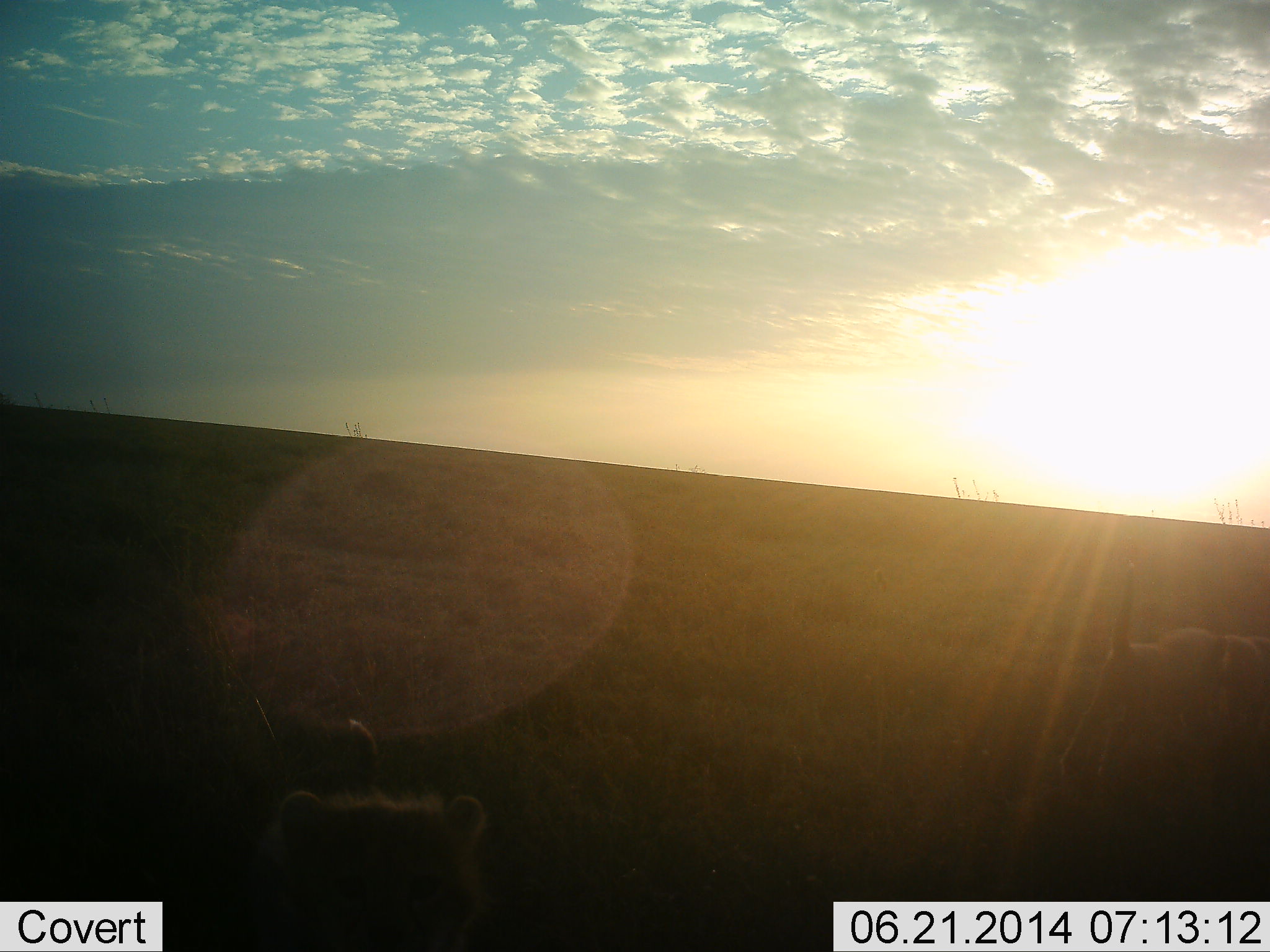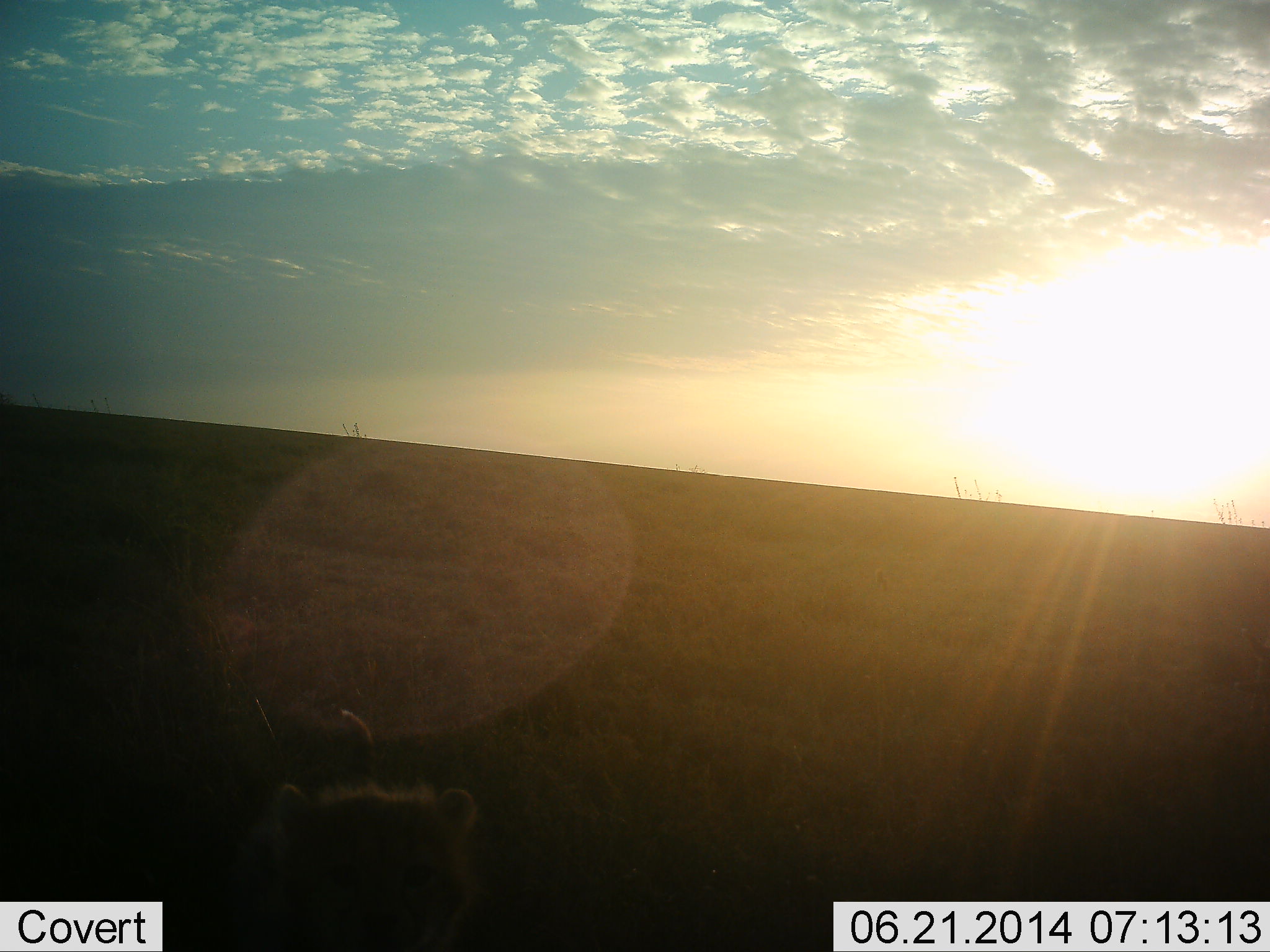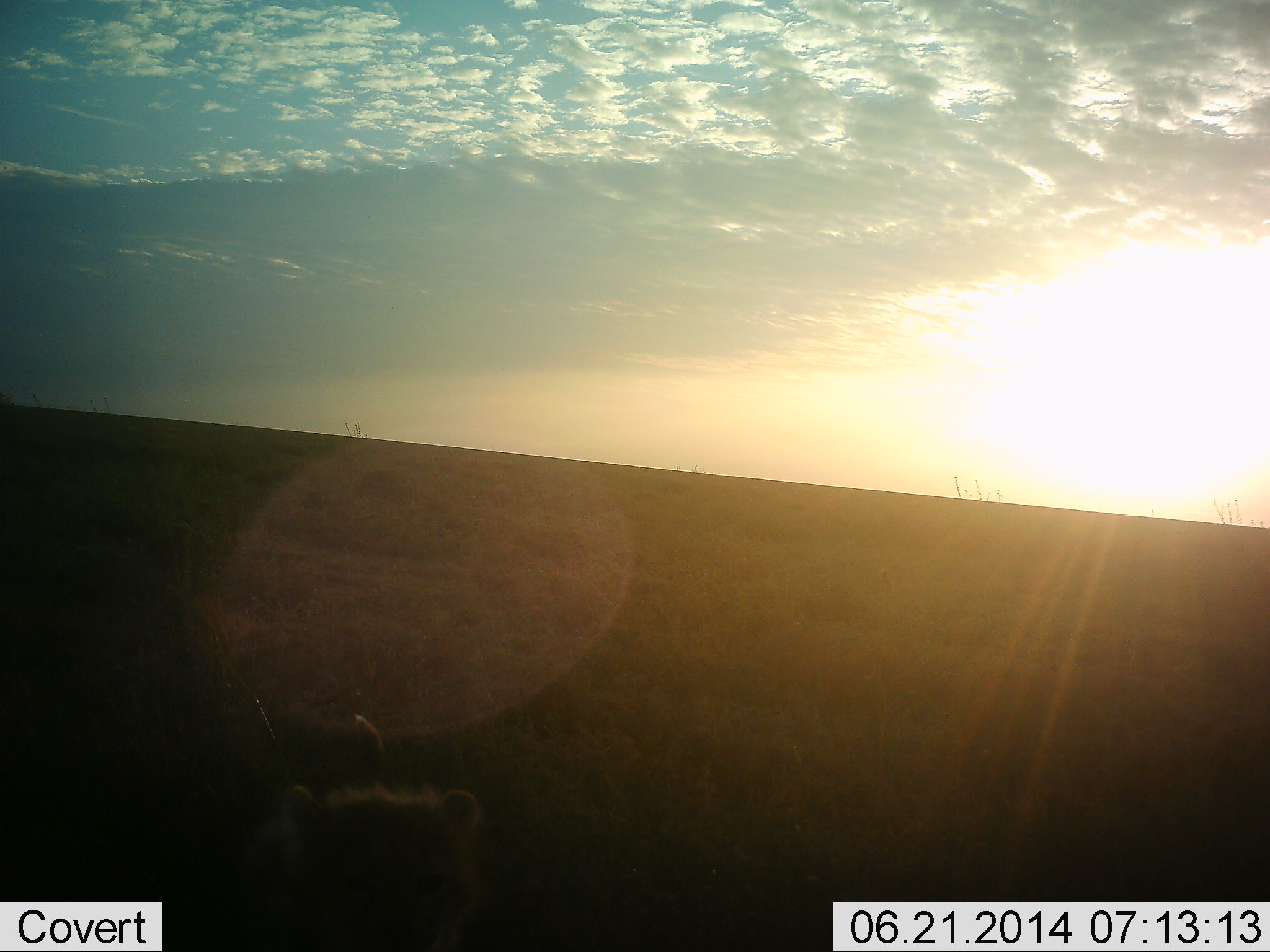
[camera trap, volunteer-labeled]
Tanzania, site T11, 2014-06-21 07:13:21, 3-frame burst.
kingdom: Animalia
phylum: Chordata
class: Mammalia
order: Carnivora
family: Felidae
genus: Acinonyx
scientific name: Acinonyx jubatus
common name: cheetah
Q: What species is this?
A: Cheetah (Acinonyx jubatus).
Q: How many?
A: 2.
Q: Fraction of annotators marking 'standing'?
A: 67%.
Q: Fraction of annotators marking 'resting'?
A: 0%.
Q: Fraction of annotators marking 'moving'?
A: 67%.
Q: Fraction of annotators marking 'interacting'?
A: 0%.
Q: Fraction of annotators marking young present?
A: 83%.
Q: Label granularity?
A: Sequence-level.